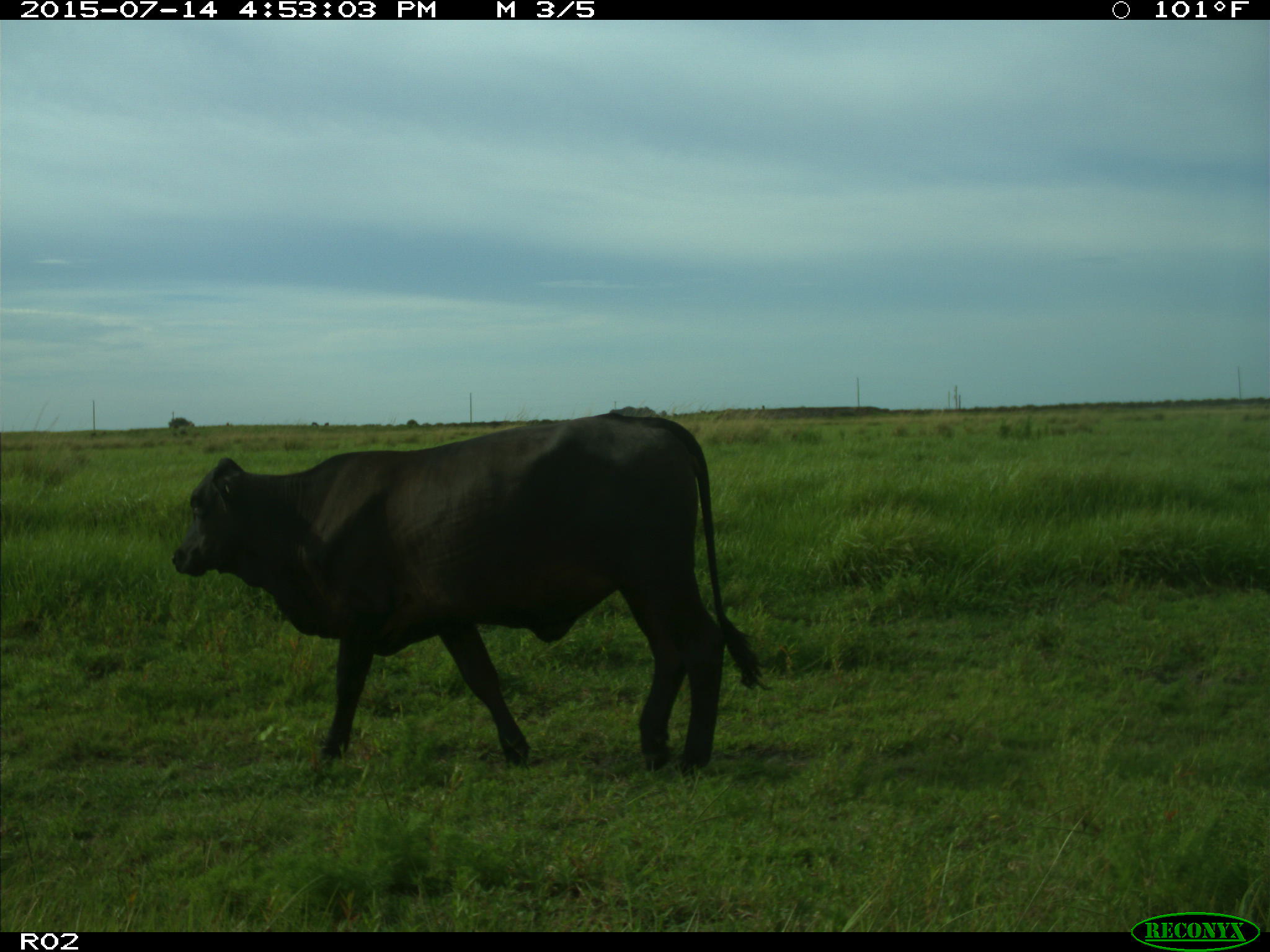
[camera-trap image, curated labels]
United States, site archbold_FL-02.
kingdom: Animalia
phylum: Chordata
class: Mammalia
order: Artiodactyla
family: Bovidae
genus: Bos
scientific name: Bos taurus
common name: domestic cow